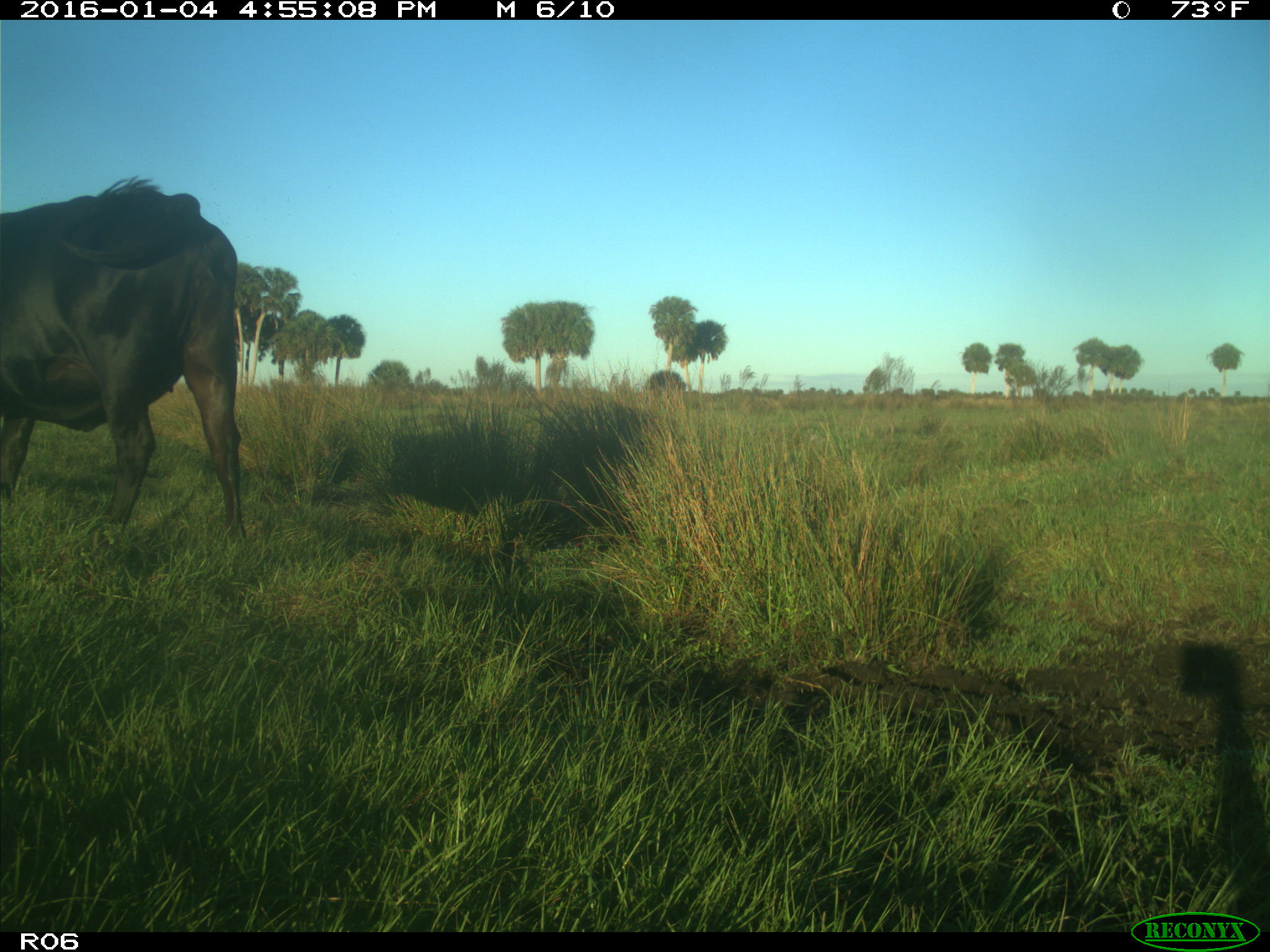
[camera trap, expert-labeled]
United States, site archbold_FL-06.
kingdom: Animalia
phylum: Chordata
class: Mammalia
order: Artiodactyla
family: Bovidae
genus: Bos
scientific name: Bos taurus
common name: domestic cow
Bos taurus (domestic cow).